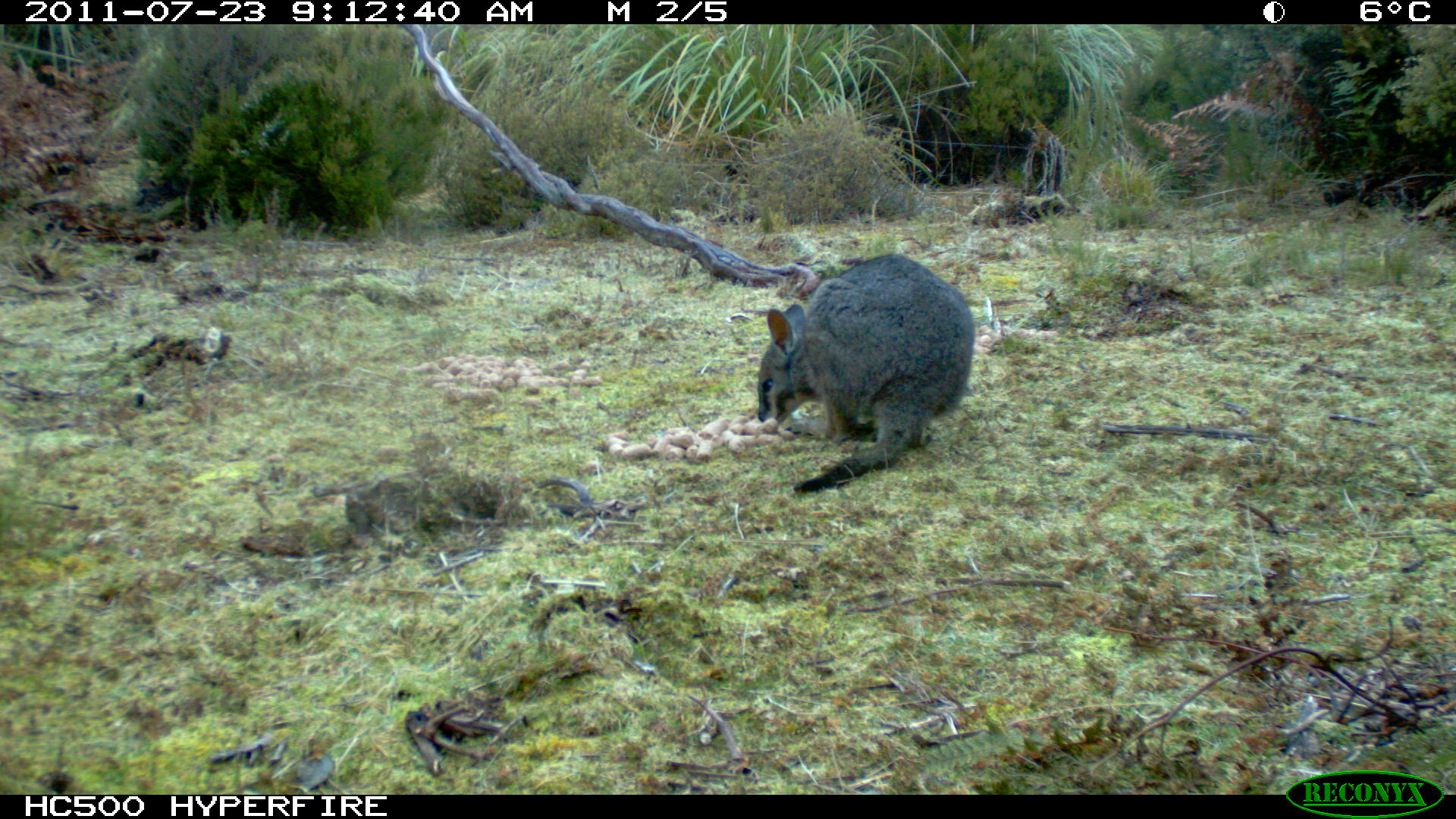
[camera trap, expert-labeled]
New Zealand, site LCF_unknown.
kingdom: Animalia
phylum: Chordata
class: Mammalia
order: Diprotodontia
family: Macropodidae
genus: Notamacropus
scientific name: Notamacropus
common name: wallaby